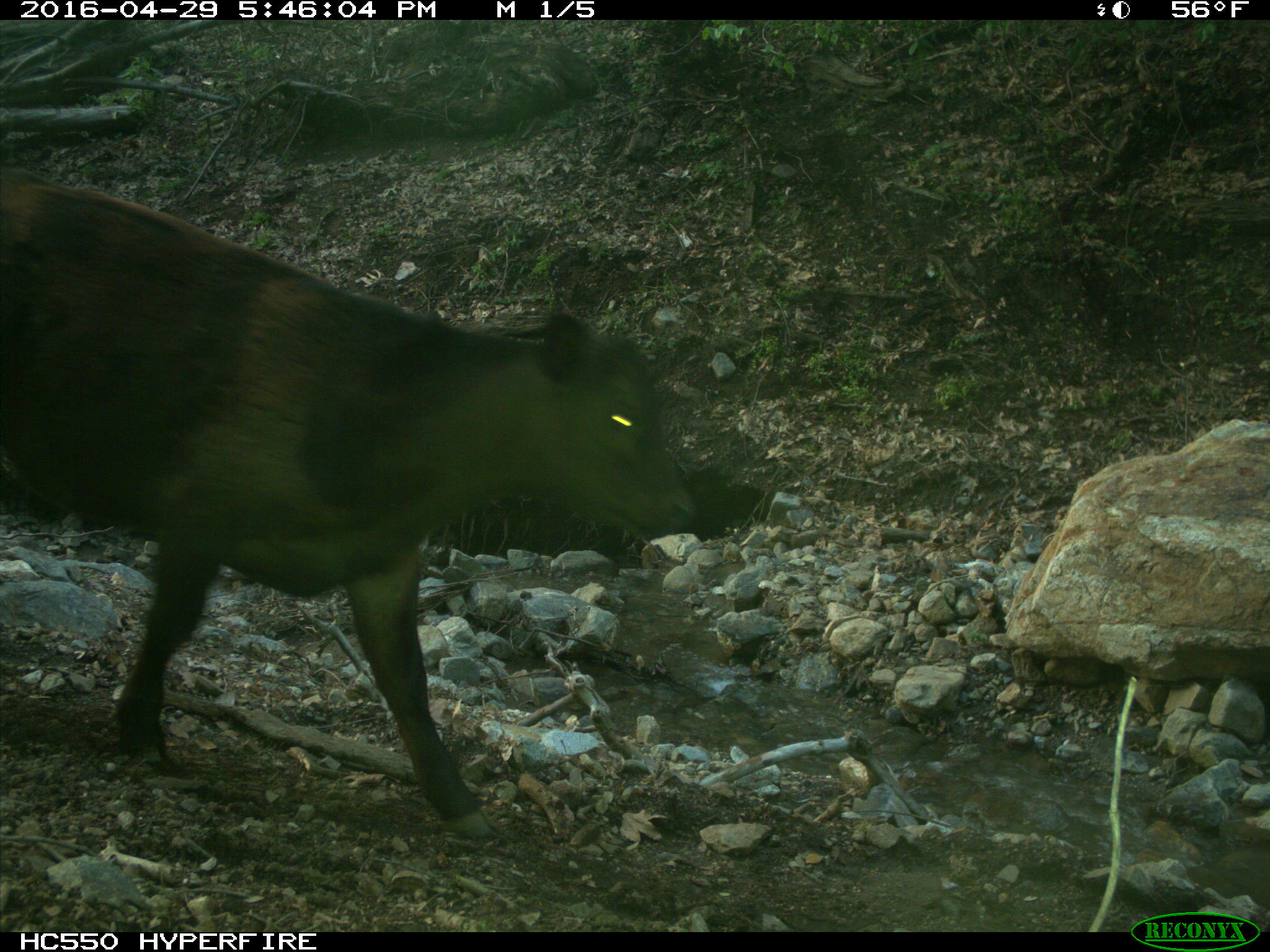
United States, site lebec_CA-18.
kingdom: Animalia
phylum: Chordata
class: Mammalia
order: Artiodactyla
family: Bovidae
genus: Bos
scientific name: Bos taurus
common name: domestic cow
Bos taurus (domestic cow).